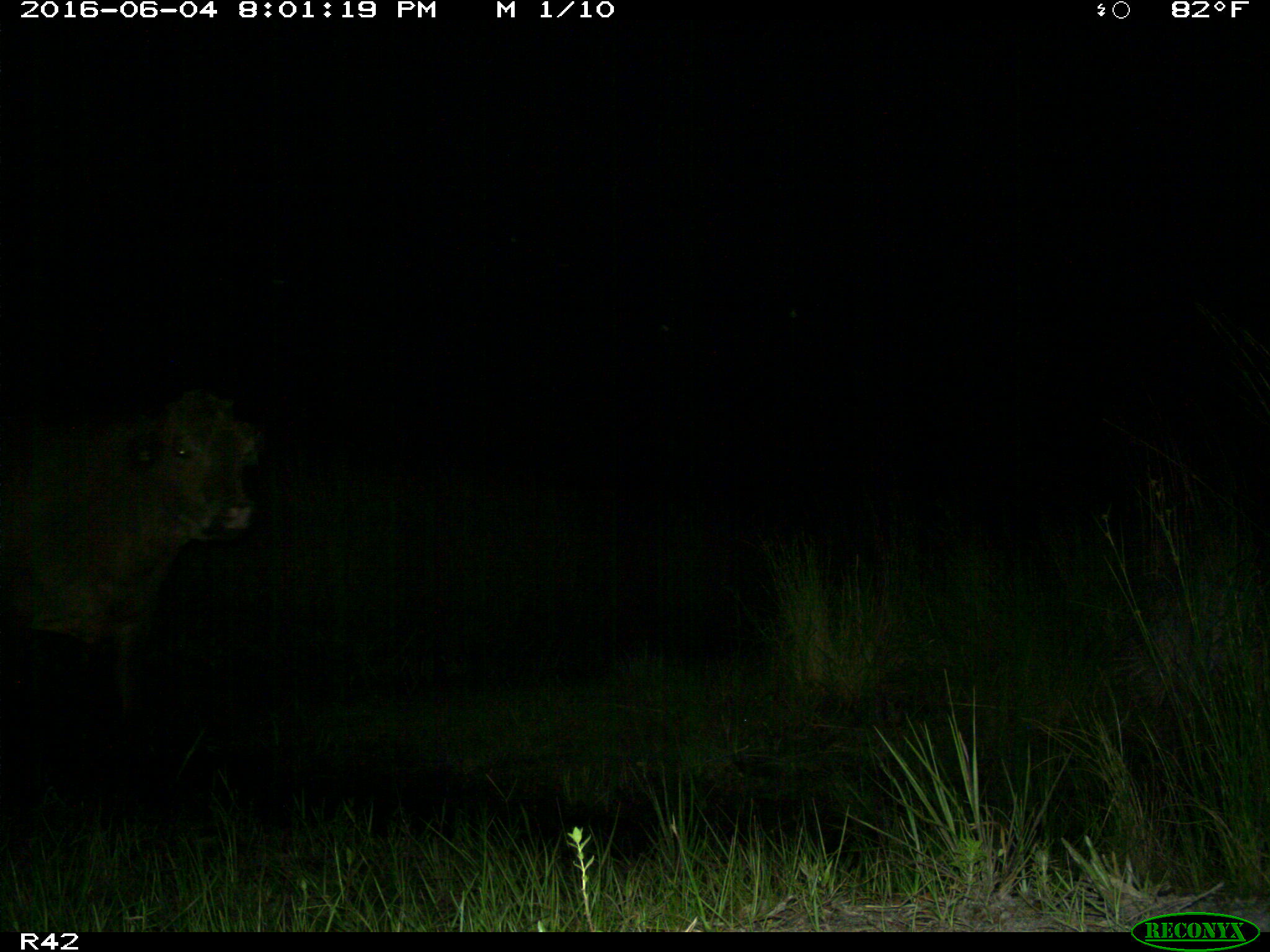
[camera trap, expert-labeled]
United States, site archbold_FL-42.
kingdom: Animalia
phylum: Chordata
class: Mammalia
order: Artiodactyla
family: Bovidae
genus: Bos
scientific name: Bos taurus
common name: domestic cow